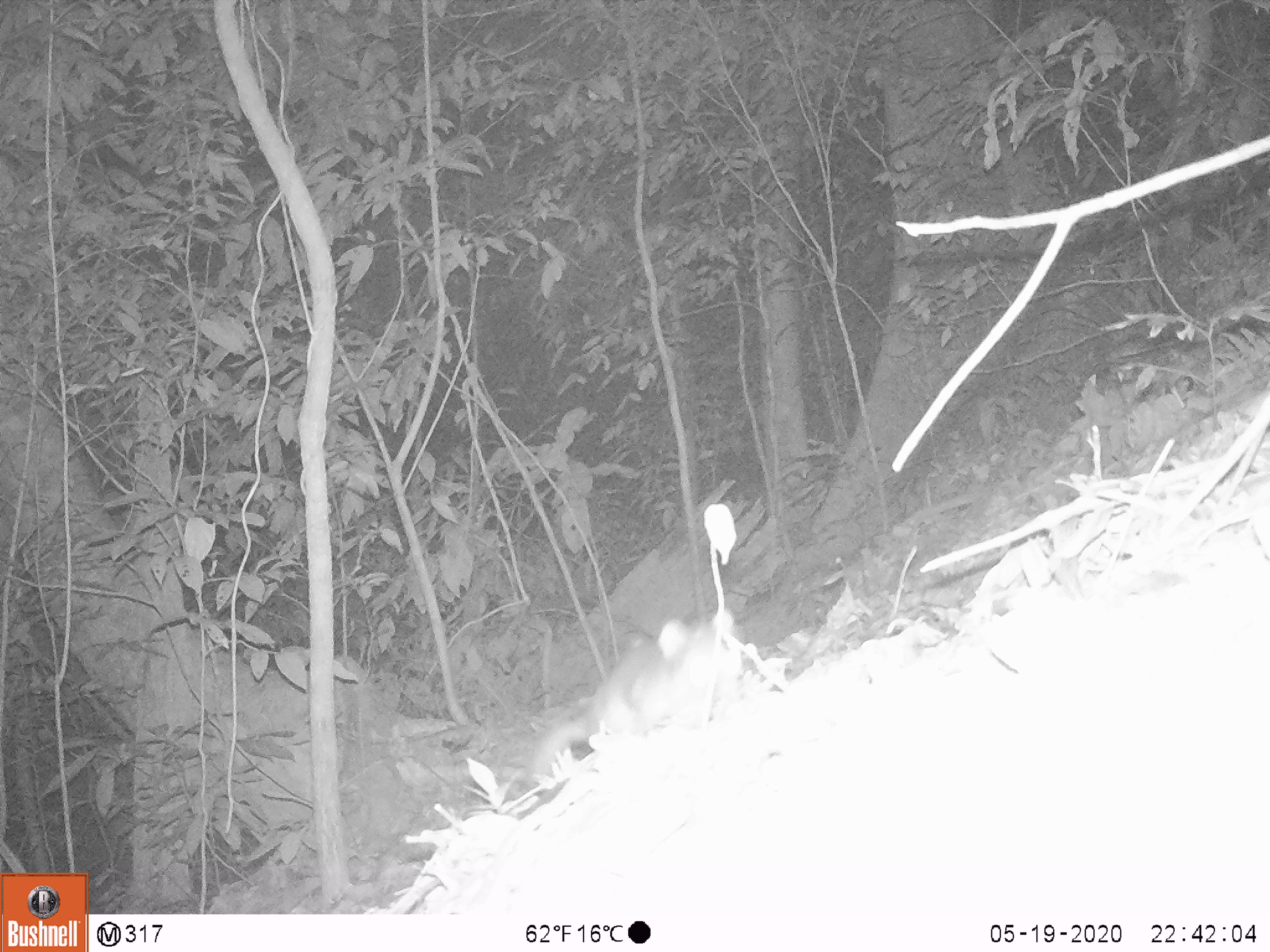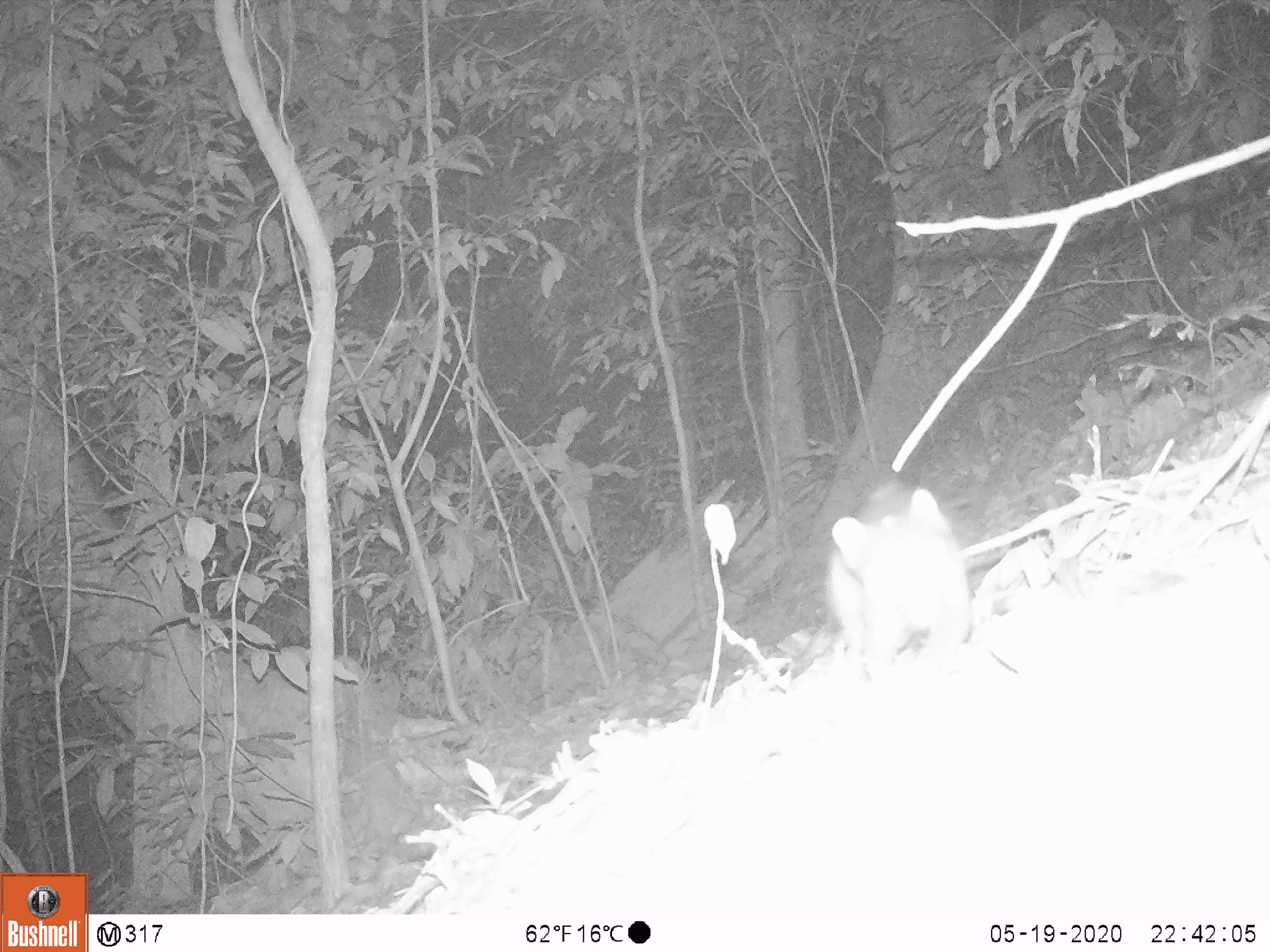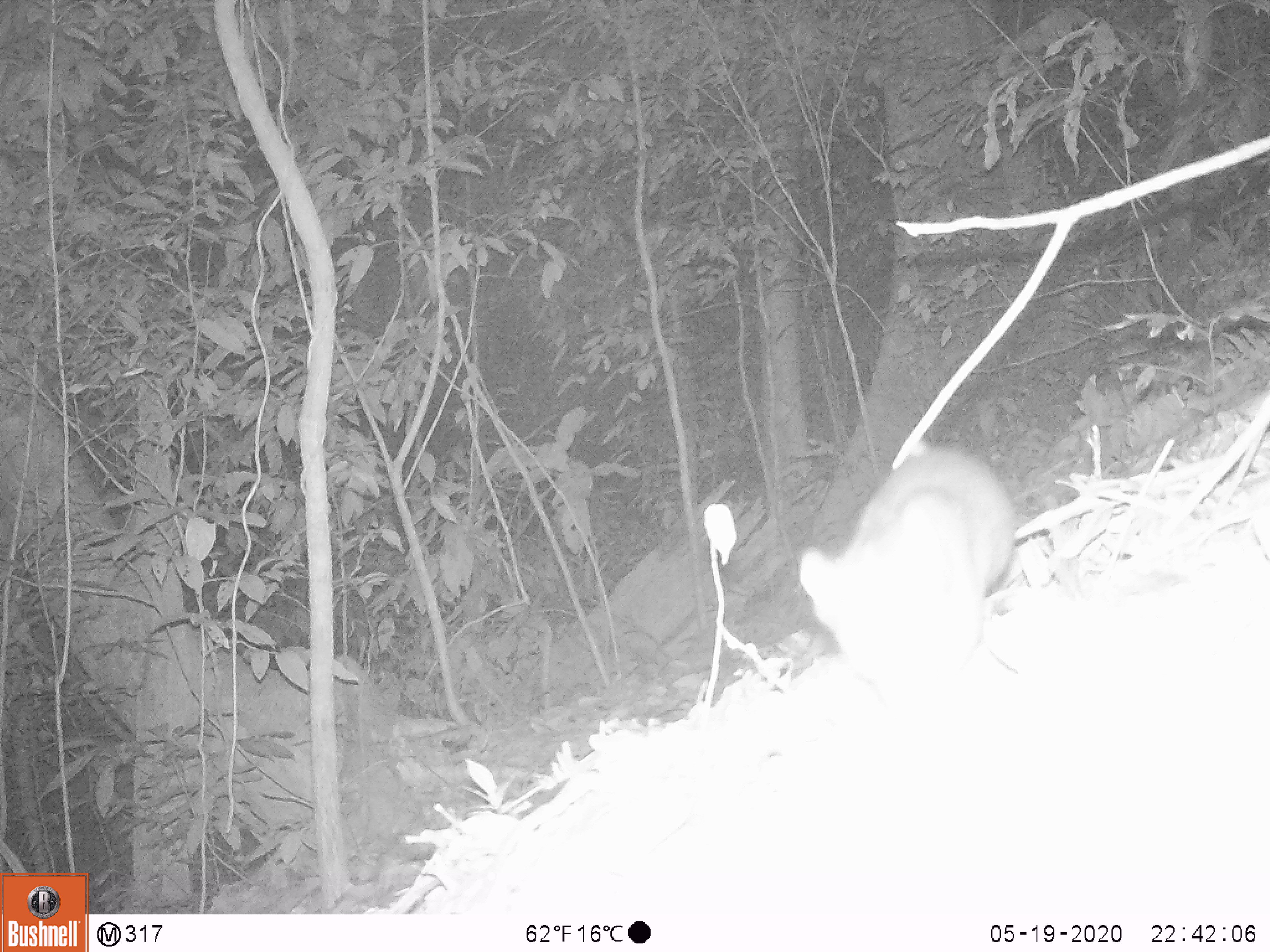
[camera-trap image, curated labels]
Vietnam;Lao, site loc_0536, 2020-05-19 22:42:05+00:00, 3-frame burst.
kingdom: Animalia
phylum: Chordata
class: Mammalia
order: Carnivora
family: Mustelidae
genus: Melogale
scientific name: Melogale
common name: ferret badger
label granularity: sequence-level